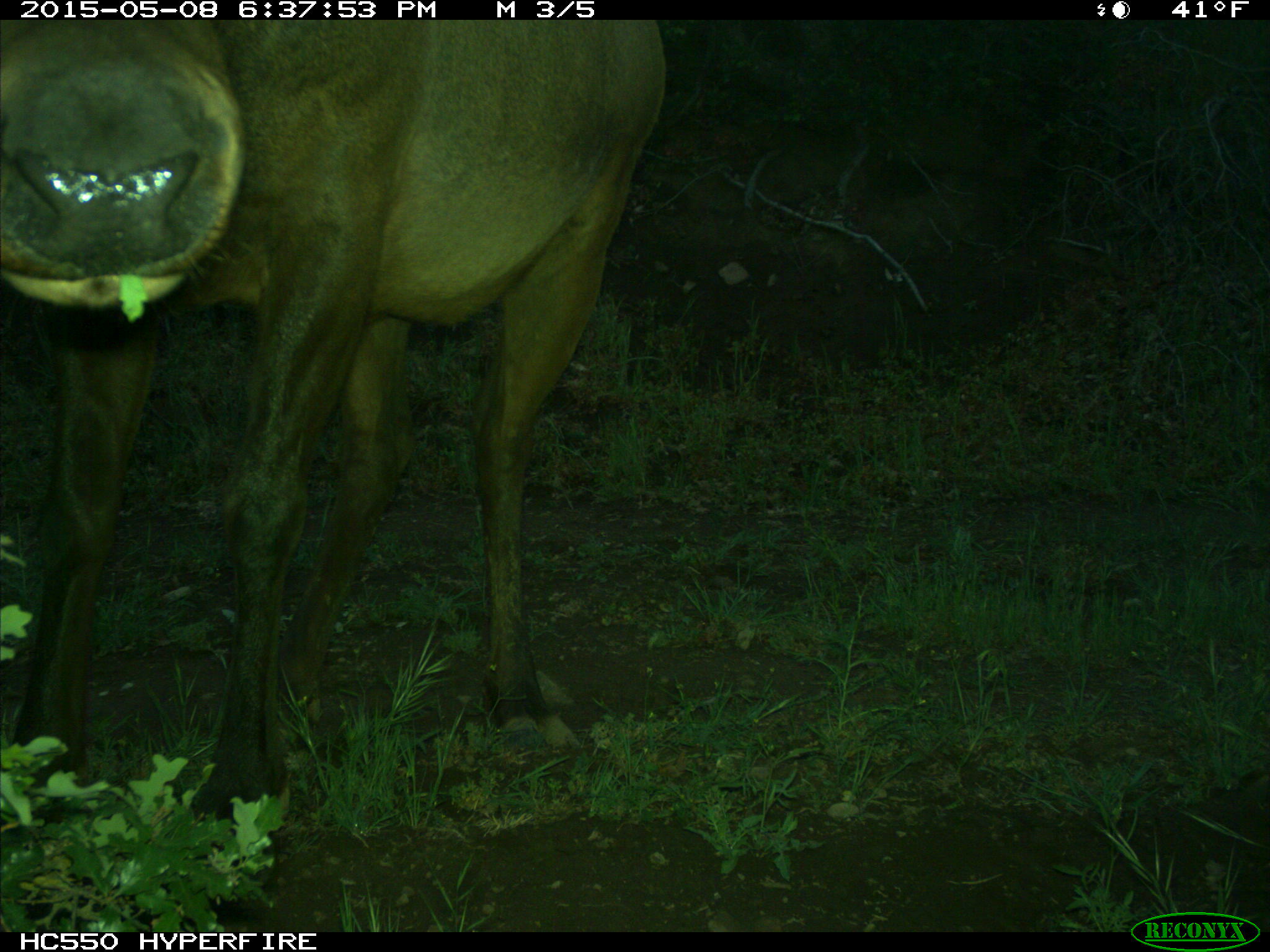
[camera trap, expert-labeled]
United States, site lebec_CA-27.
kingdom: Animalia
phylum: Chordata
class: Mammalia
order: Artiodactyla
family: Cervidae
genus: Cervus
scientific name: Cervus canadensis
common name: elk